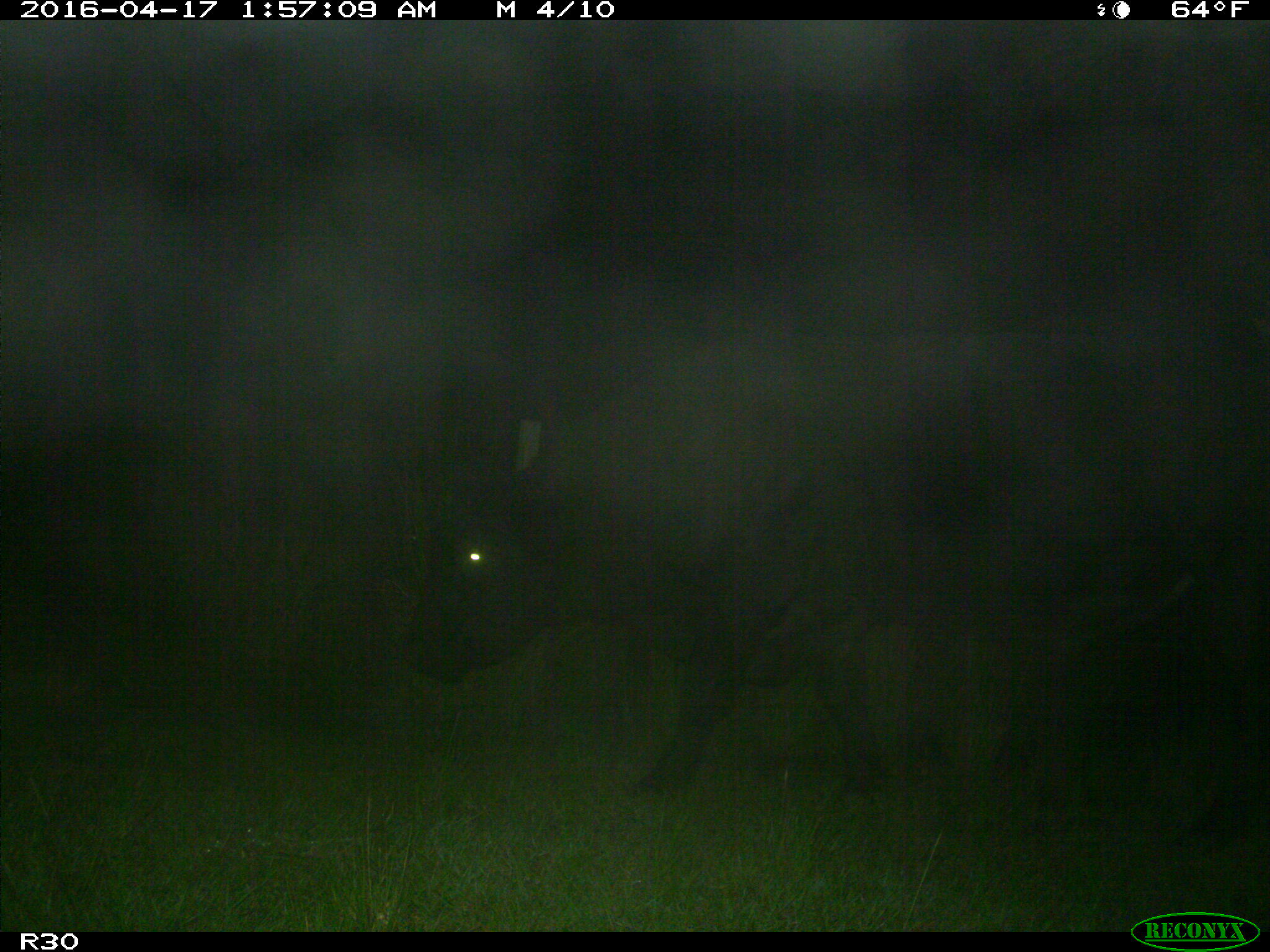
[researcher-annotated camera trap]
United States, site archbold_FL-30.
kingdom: Animalia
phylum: Chordata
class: Mammalia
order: Artiodactyla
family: Bovidae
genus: Bos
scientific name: Bos taurus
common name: domestic cow